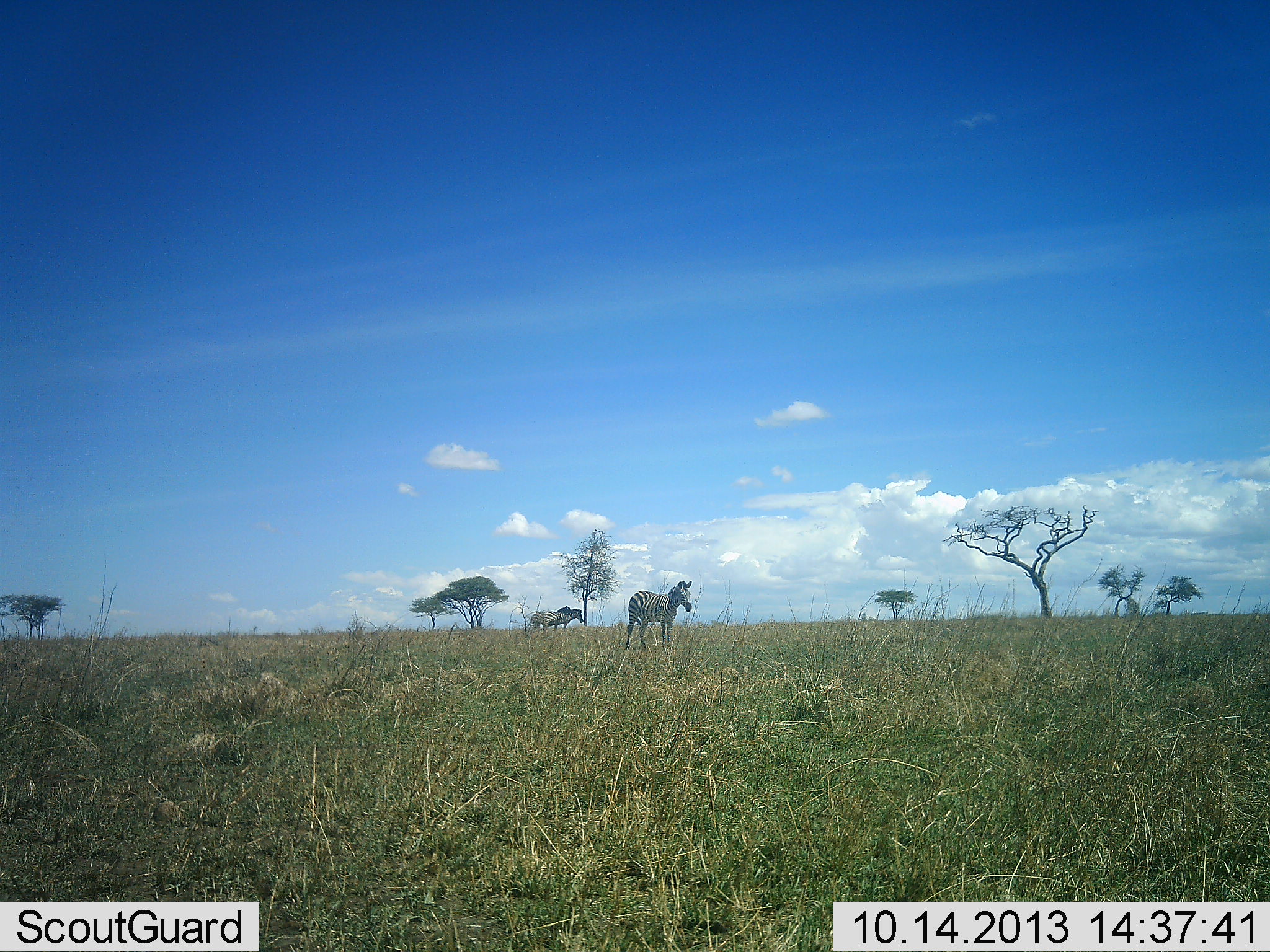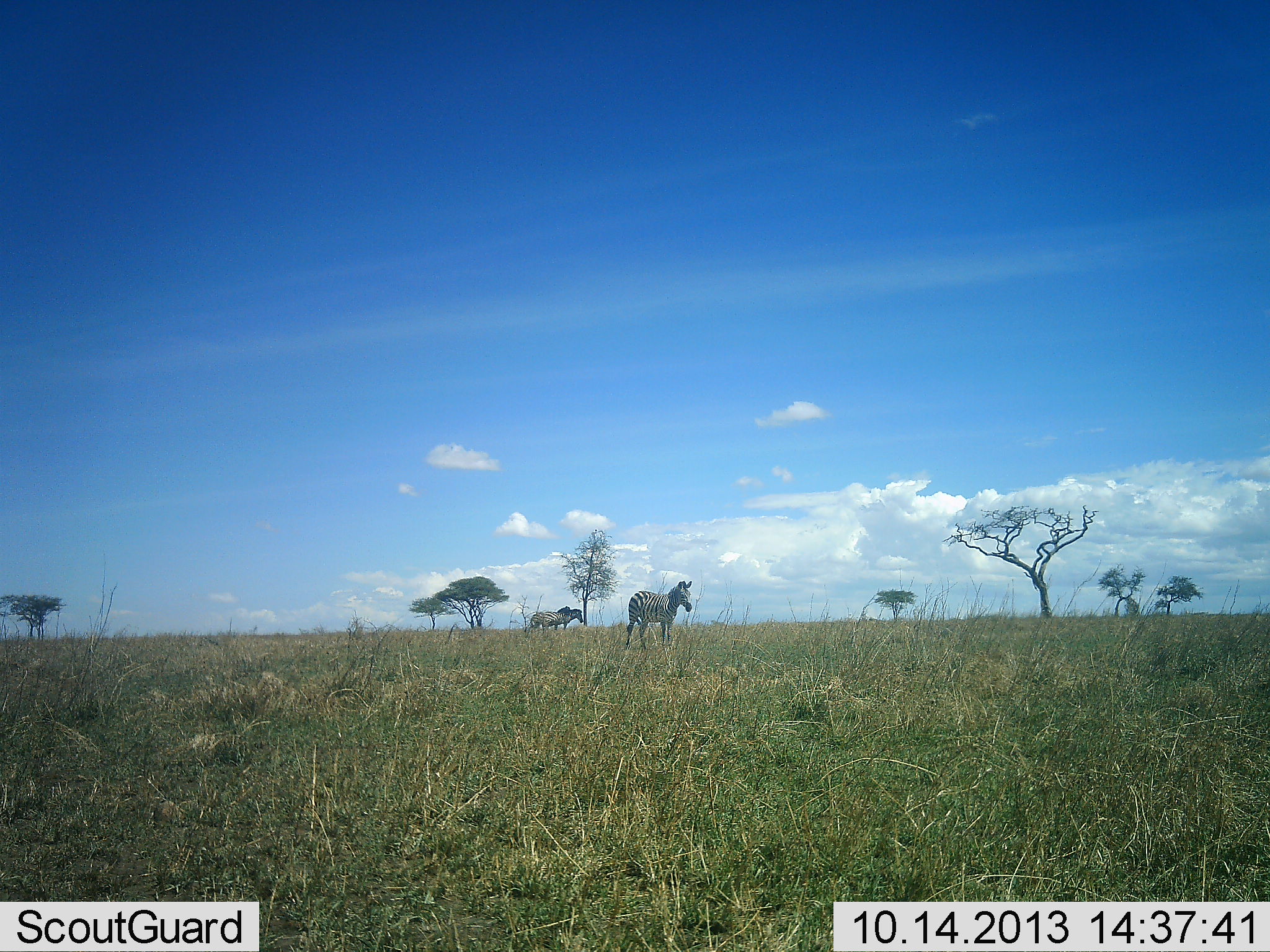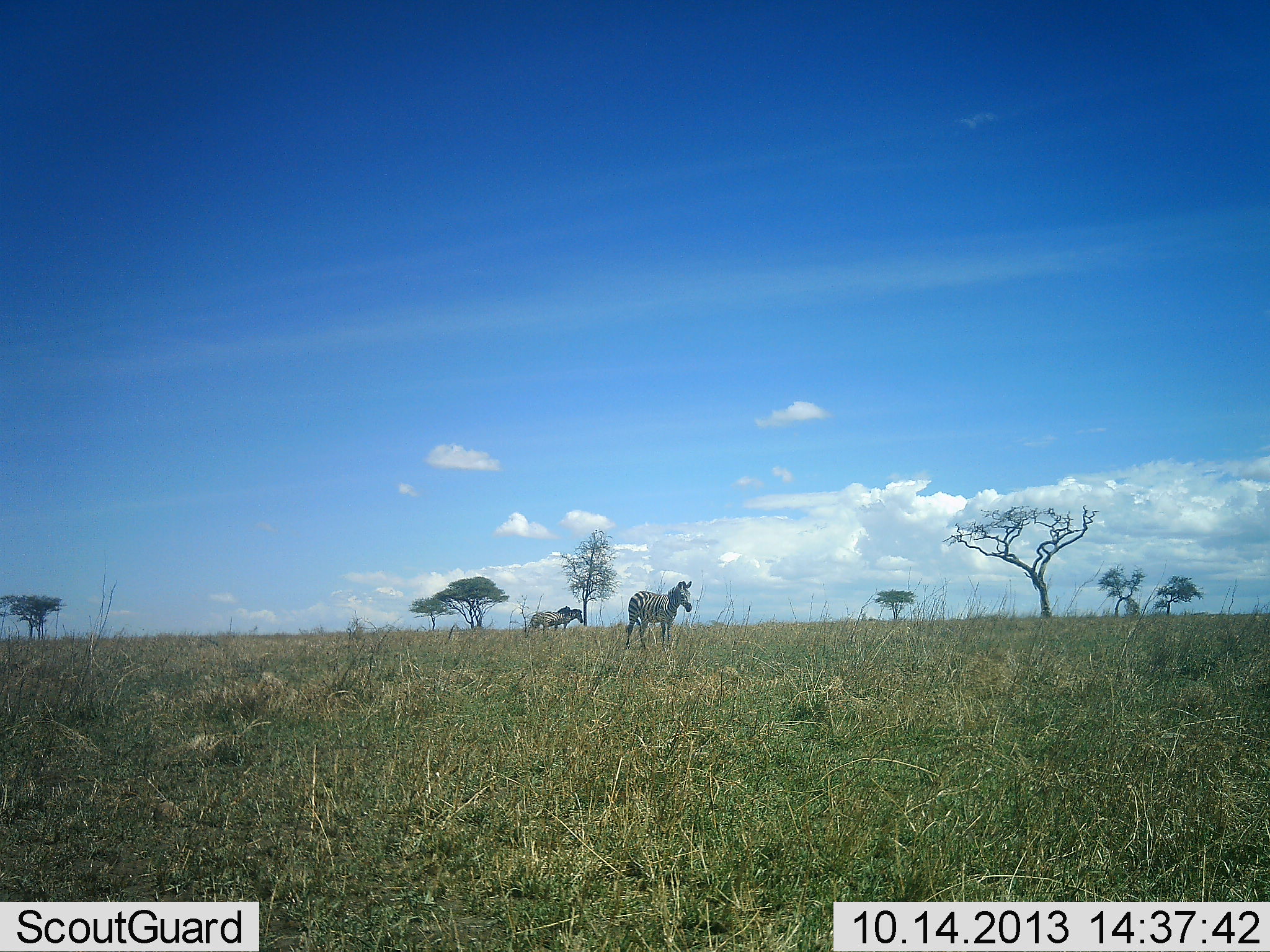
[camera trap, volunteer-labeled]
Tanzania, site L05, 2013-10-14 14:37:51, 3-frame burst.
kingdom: Animalia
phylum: Chordata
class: Mammalia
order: Perissodactyla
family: Equidae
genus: Equus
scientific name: Equus quagga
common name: plains zebra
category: zebra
Zebra (plains zebra) (Equus quagga), count 3. Behavior (volunteer vote fractions): standing 100%, resting 0%, moving 0%, interacting 10%. Young present (vote fraction): 0%. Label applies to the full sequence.